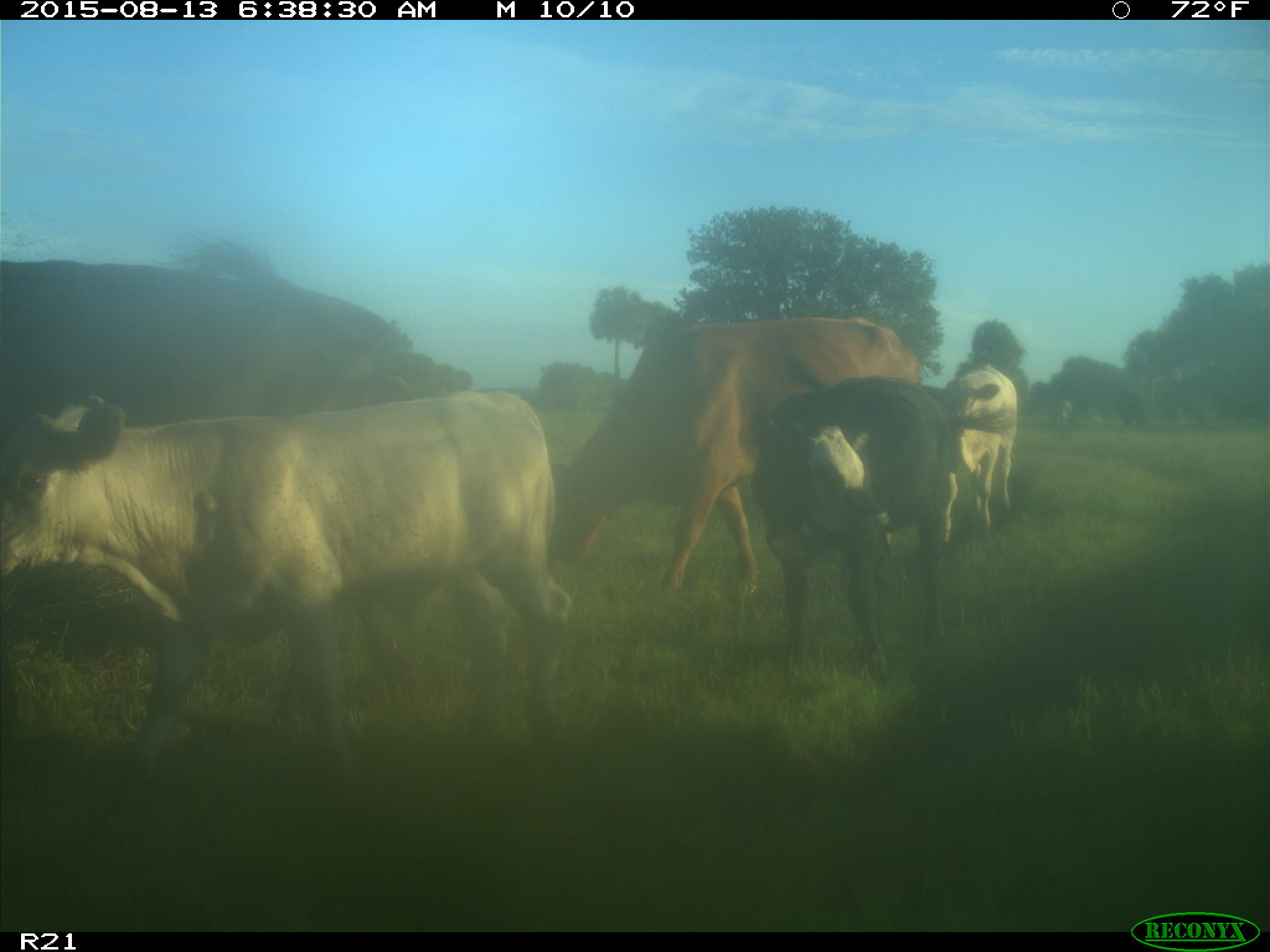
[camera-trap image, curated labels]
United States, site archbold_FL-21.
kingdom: Animalia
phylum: Chordata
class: Mammalia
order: Artiodactyla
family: Bovidae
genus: Bos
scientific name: Bos taurus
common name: domestic cow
Bos taurus (domestic cow).